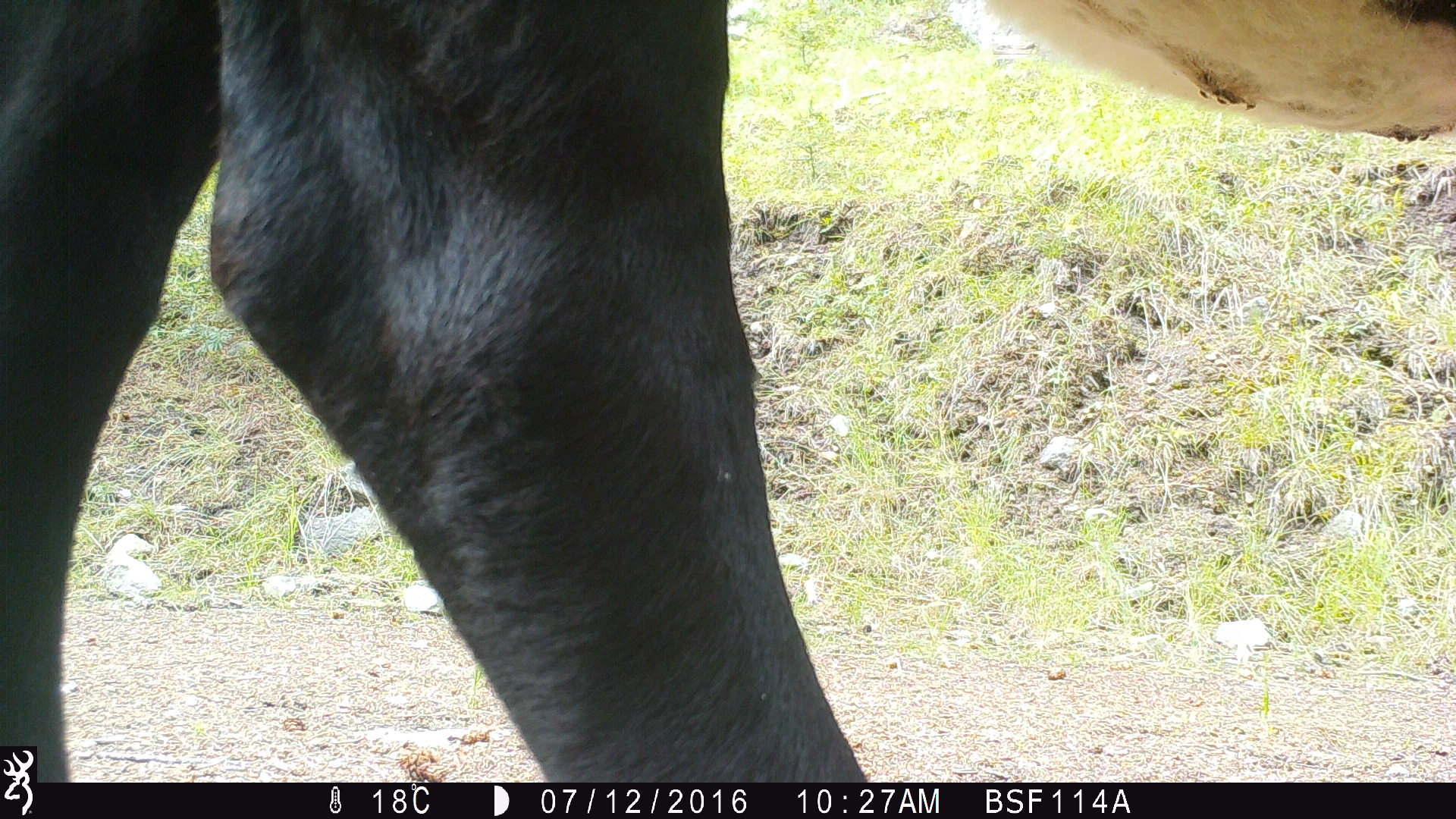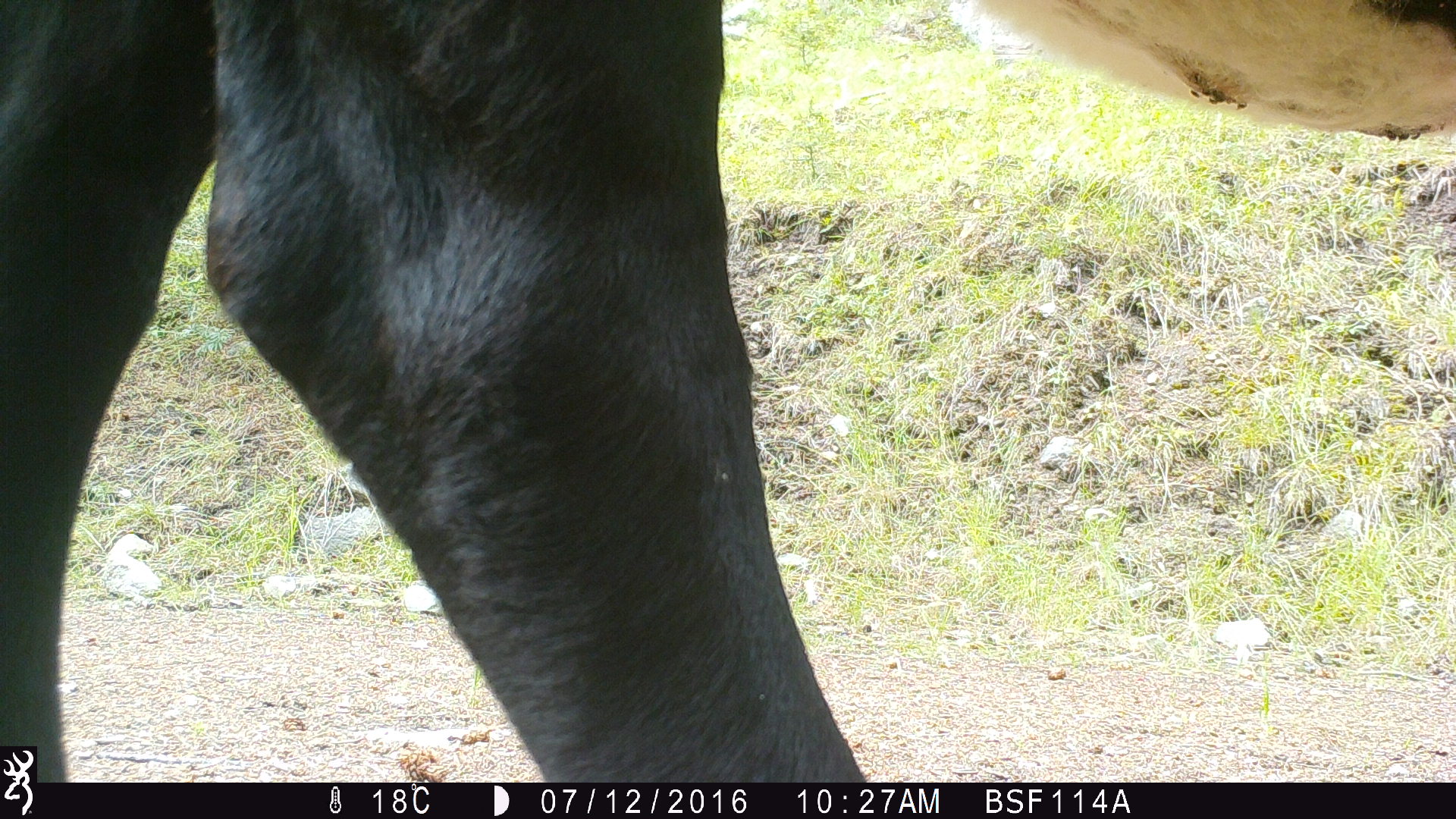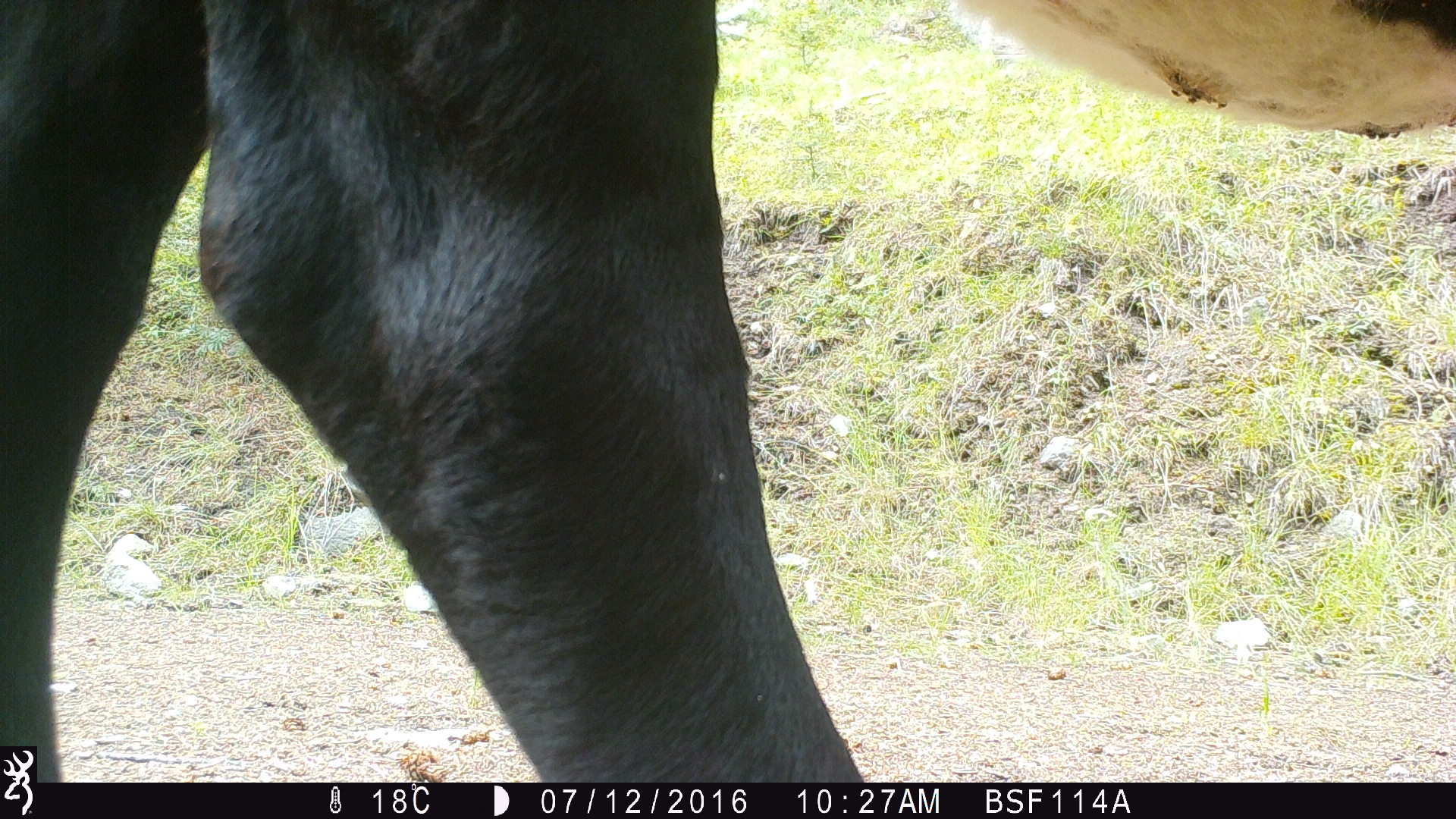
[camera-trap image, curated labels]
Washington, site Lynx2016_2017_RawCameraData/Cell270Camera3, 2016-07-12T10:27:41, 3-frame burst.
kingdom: Animalia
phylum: Chordata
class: Mammalia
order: Artiodactyla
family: Bovidae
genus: Bos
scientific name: Bos taurus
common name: domestic cattle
Domestic cattle (Bos taurus). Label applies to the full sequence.